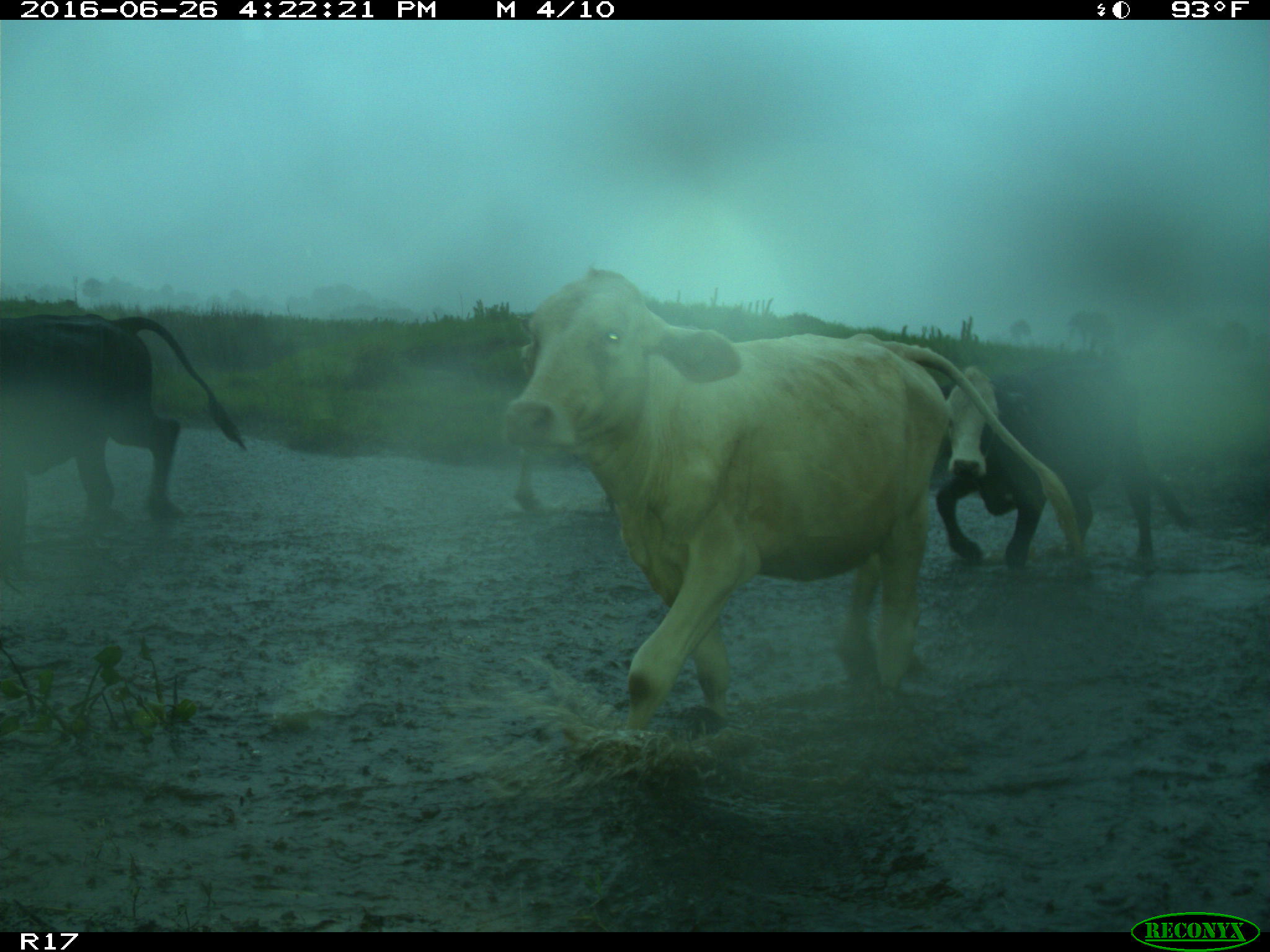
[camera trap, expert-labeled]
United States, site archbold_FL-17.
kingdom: Animalia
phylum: Chordata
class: Mammalia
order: Artiodactyla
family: Bovidae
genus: Bos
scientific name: Bos taurus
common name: domestic cow